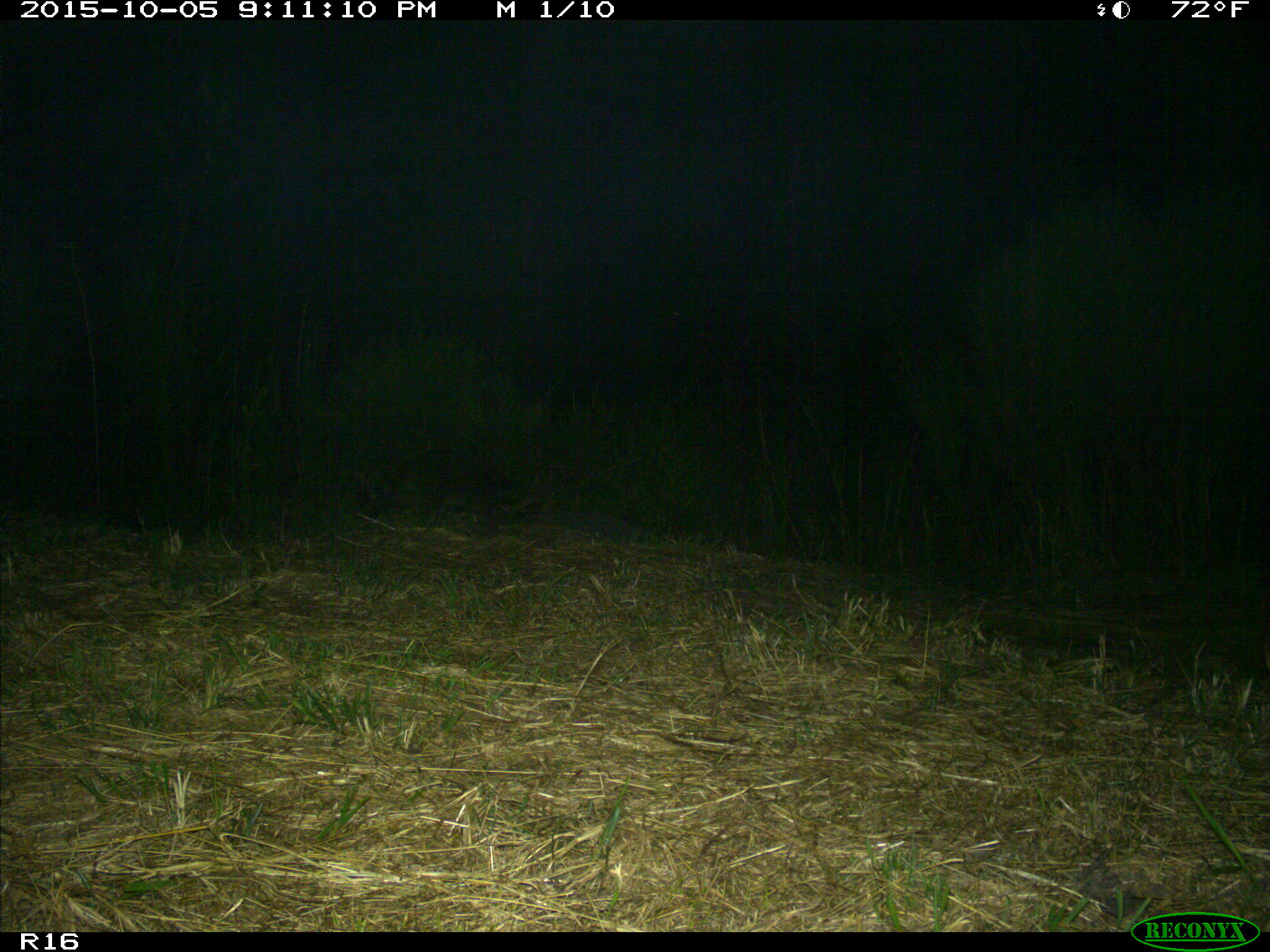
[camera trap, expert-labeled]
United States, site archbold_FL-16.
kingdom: Animalia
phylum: Chordata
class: Mammalia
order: Carnivora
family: Procyonidae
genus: Procyon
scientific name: Procyon lotor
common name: common raccoon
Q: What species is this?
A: Procyon lotor (common raccoon).